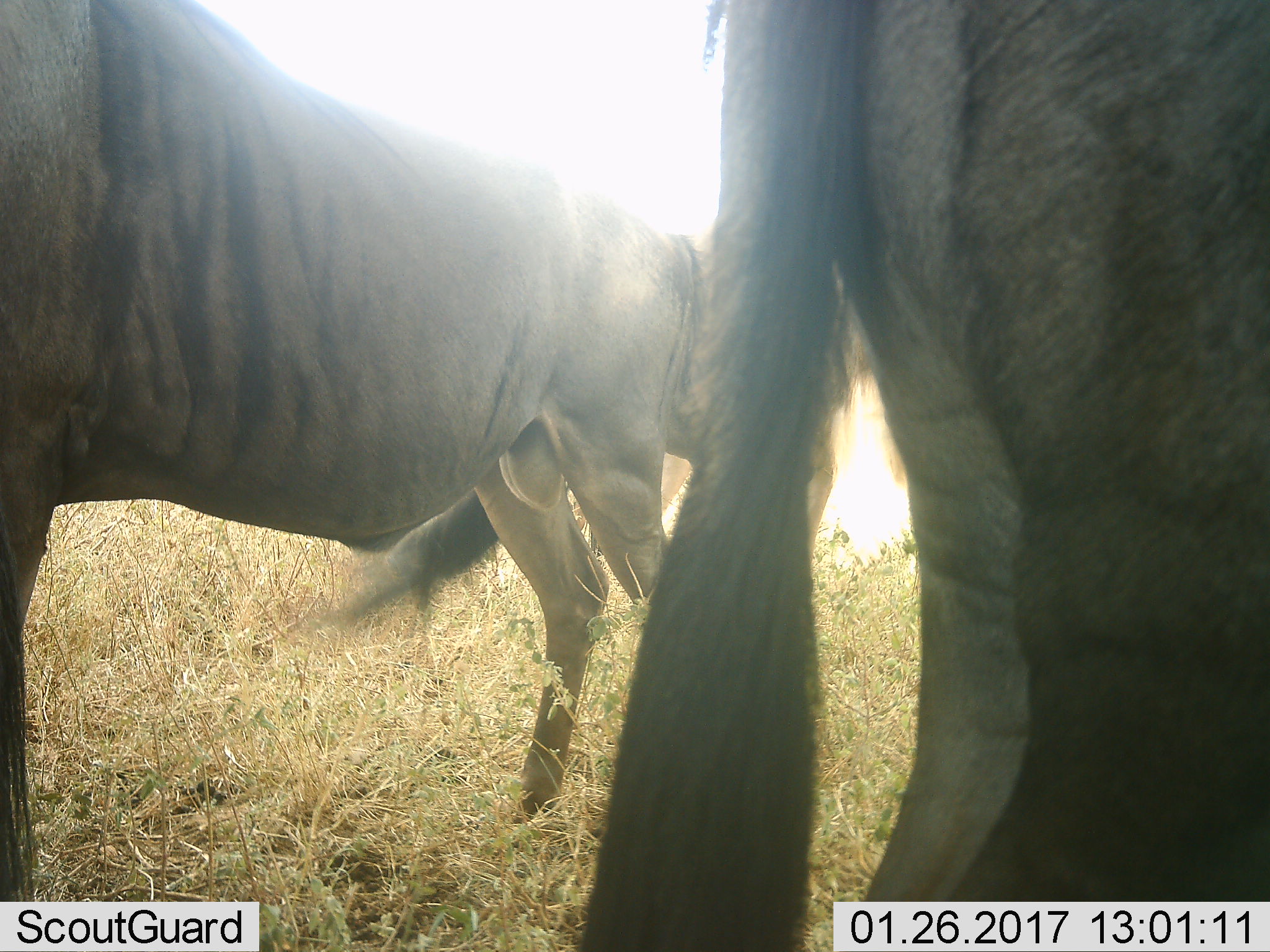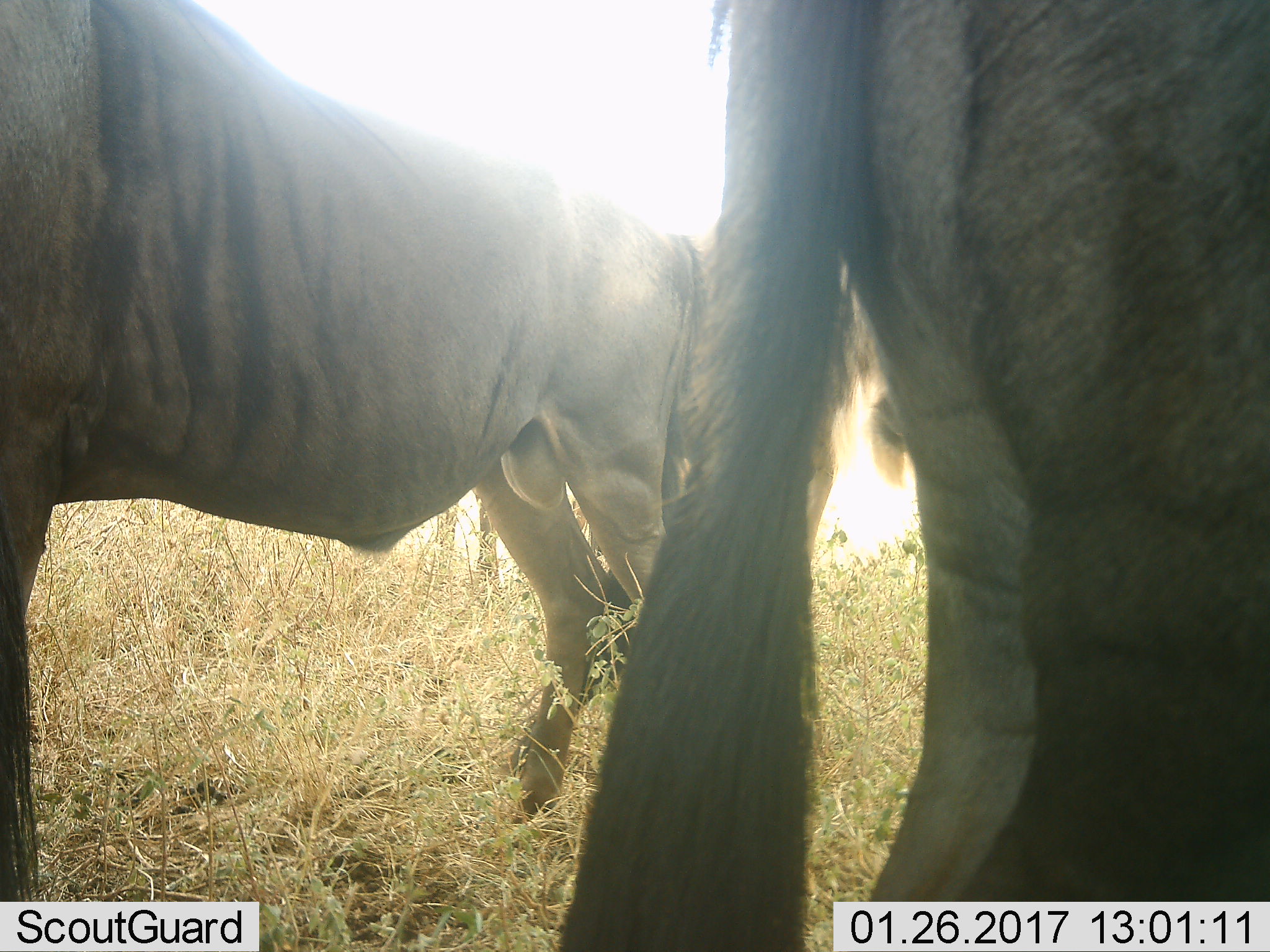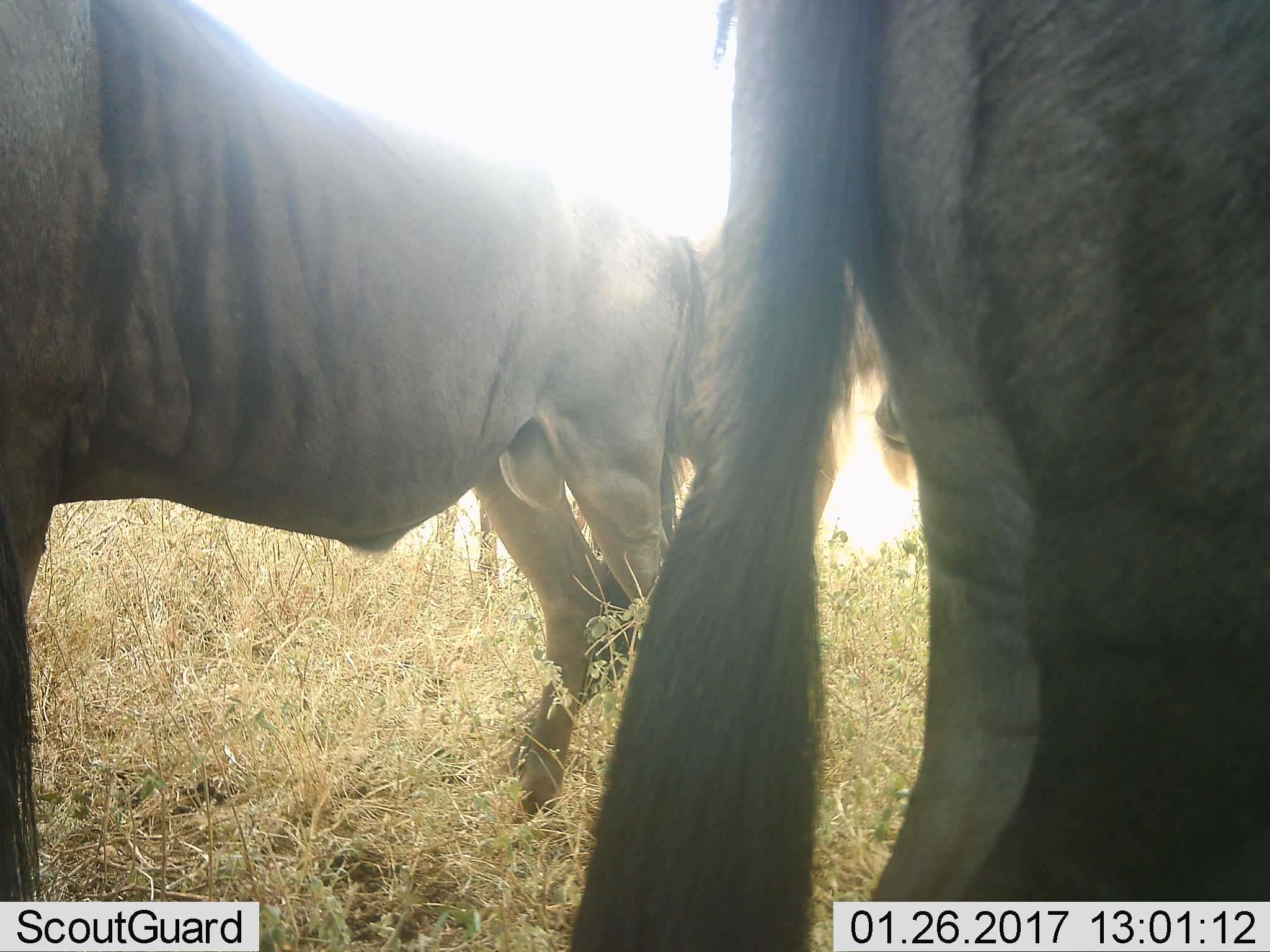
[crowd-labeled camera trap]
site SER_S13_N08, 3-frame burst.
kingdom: Animalia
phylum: Chordata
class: Mammalia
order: Artiodactyla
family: Bovidae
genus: Connochaetes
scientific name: Connochaetes taurinus taurinus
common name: blue wildebeest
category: wildebeestblue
Wildebeestblue (blue wildebeest) (Connochaetes taurinus taurinus), count 2. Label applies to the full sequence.